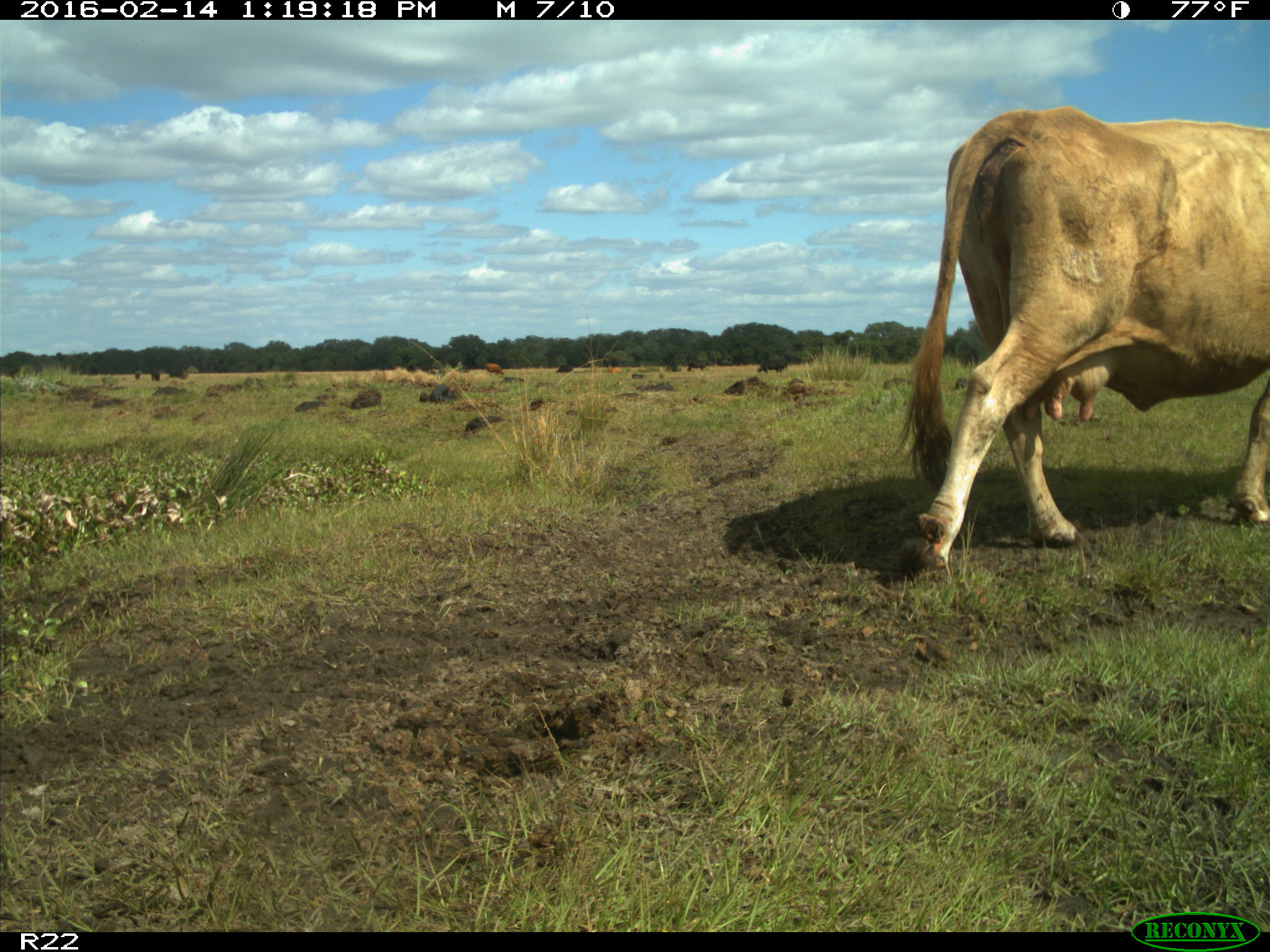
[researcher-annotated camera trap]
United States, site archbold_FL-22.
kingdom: Animalia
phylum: Chordata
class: Mammalia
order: Artiodactyla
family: Bovidae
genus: Bos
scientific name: Bos taurus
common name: domestic cow